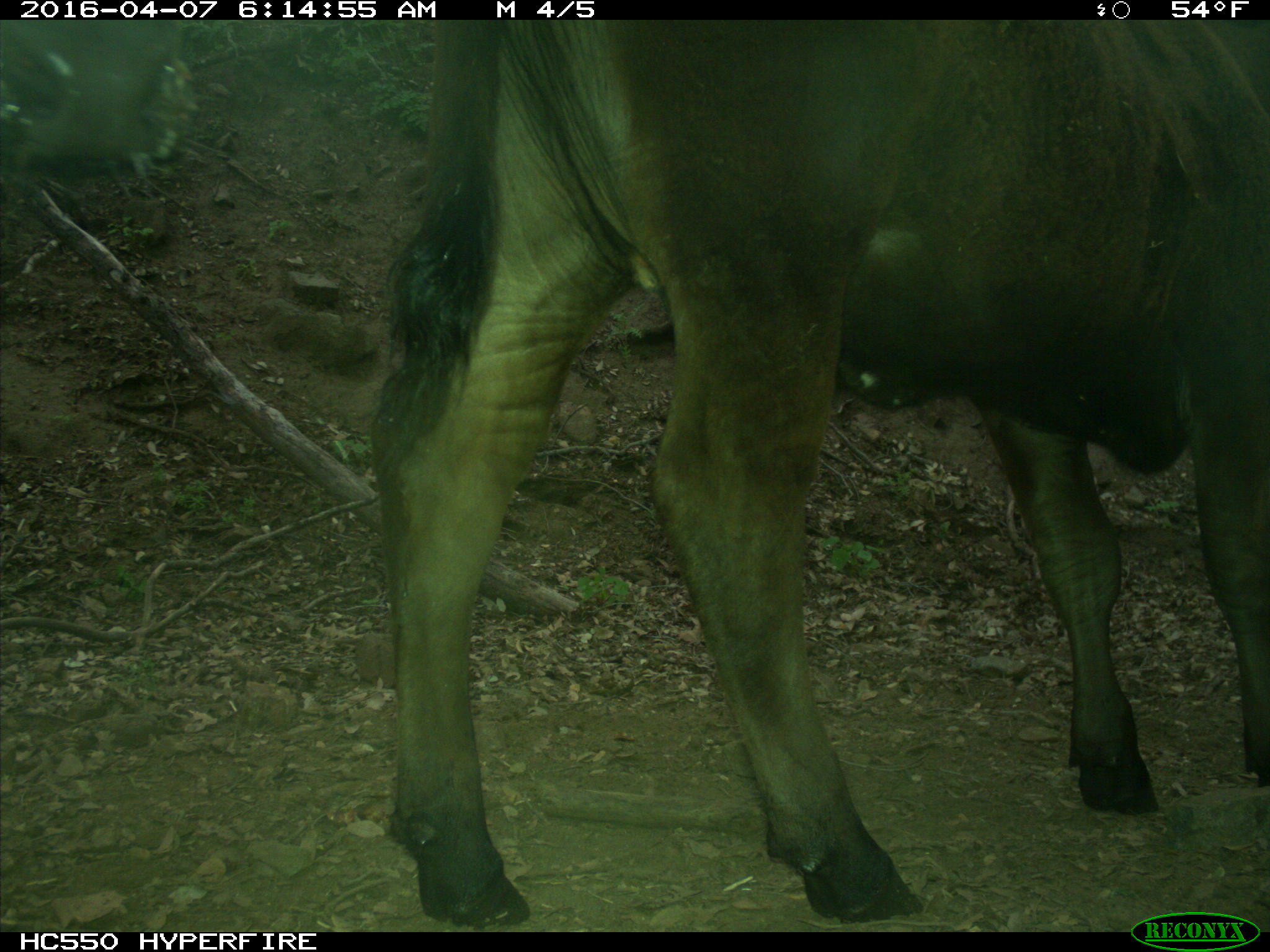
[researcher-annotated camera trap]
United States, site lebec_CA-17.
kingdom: Animalia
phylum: Chordata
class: Mammalia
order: Artiodactyla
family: Bovidae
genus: Bos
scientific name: Bos taurus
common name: domestic cow